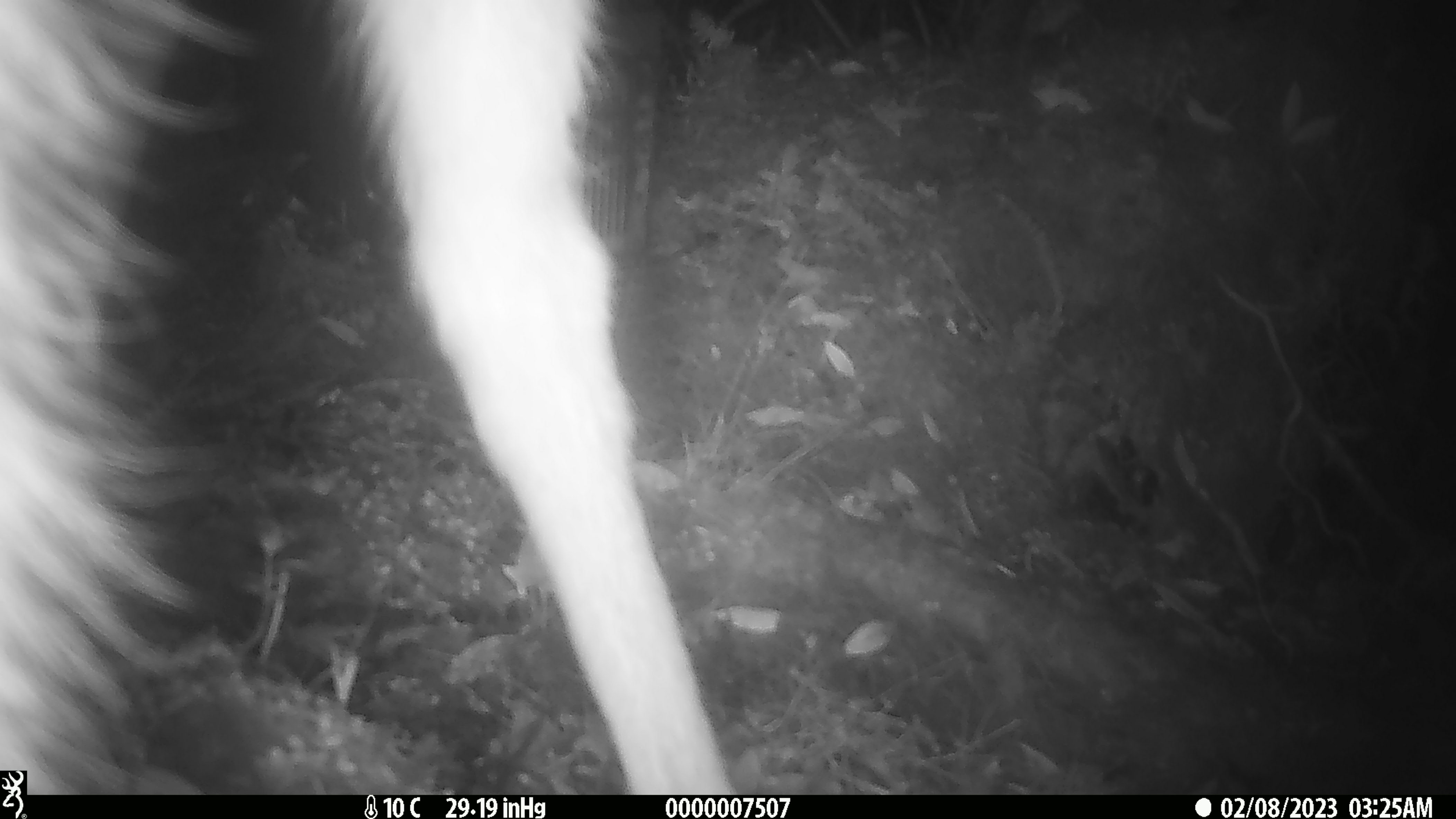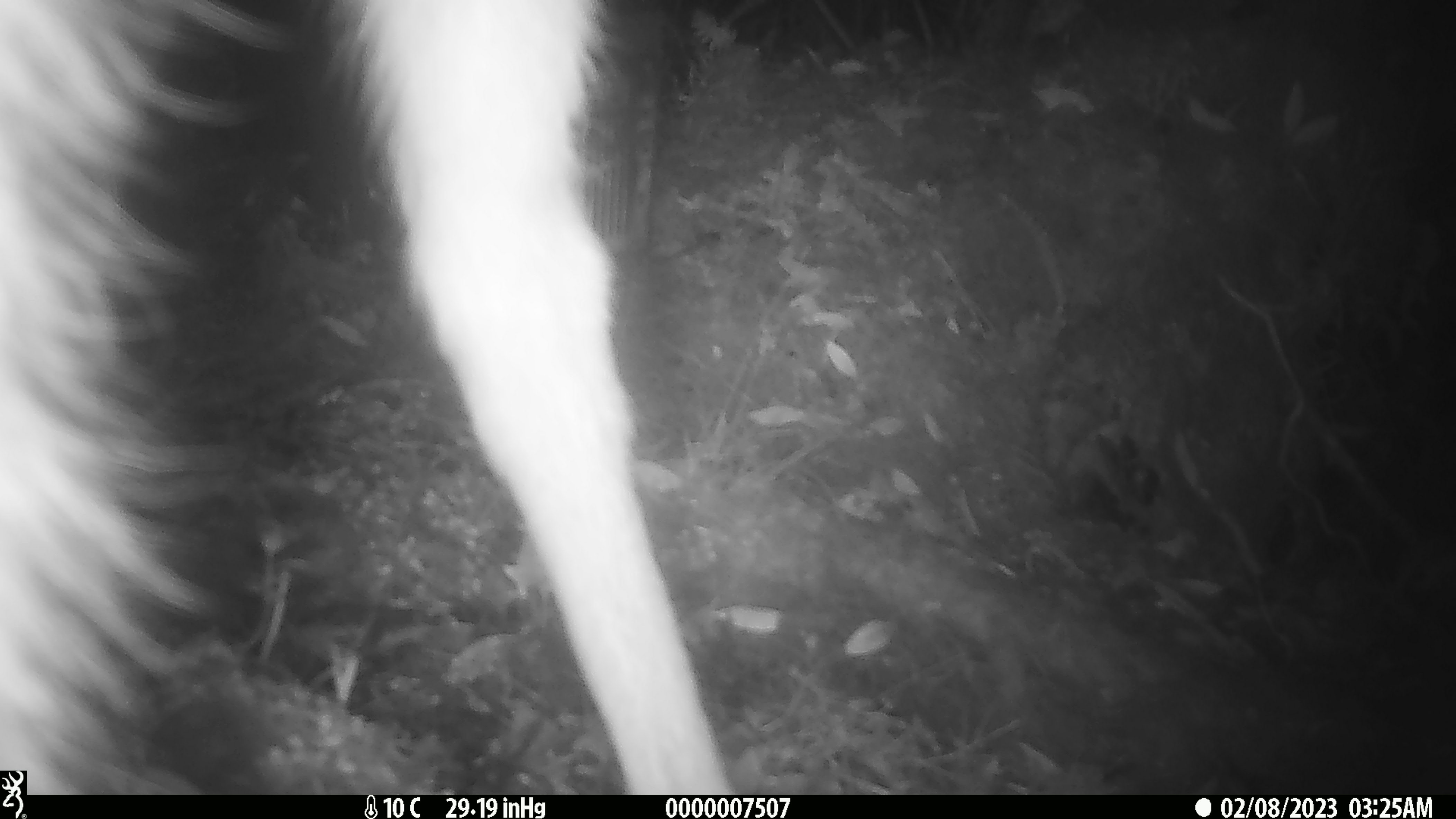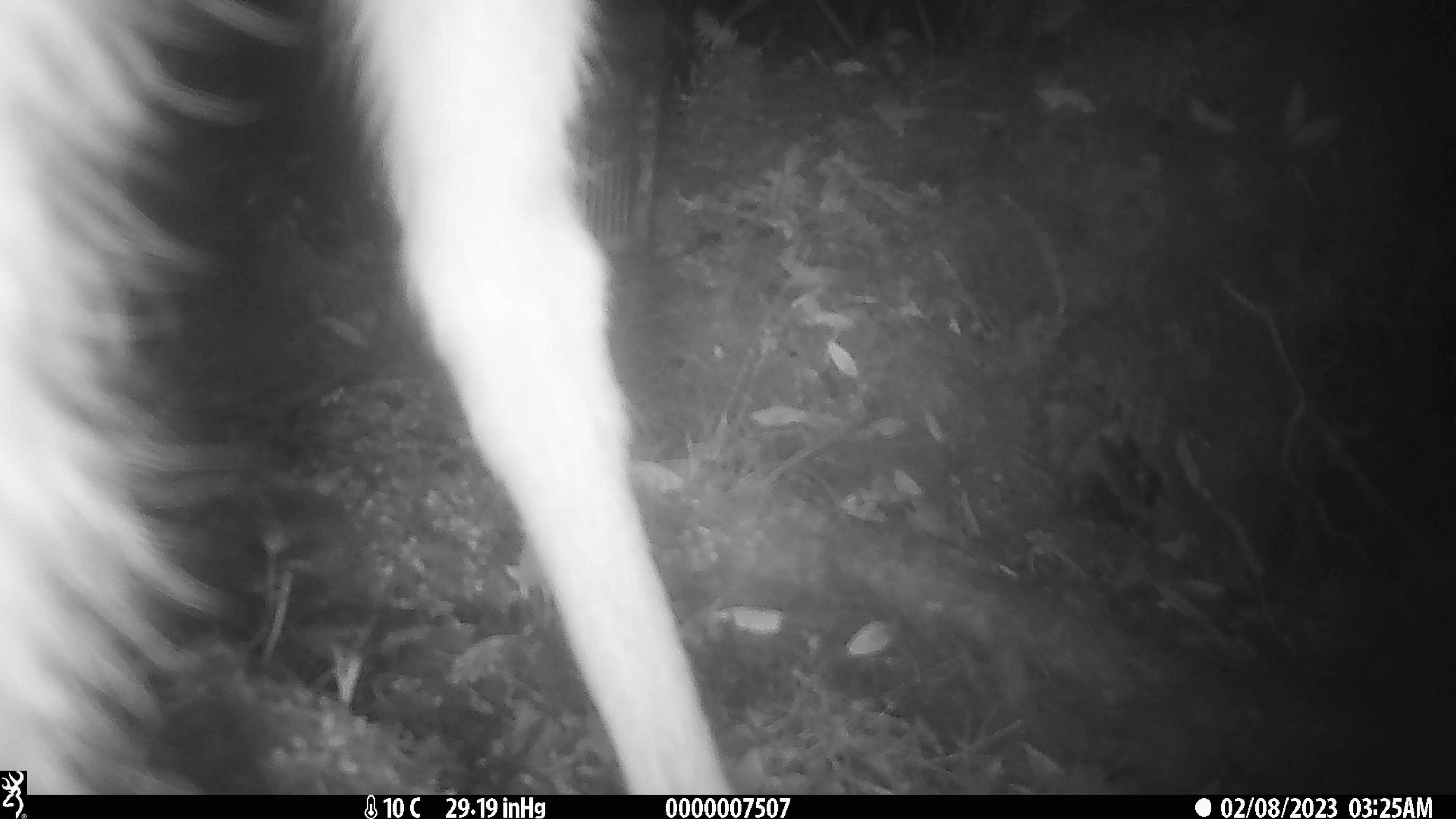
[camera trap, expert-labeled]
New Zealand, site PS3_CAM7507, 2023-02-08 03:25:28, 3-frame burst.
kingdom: Animalia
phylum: Chordata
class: Mammalia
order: Artiodactyla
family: Cervidae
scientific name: Cervidae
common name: deer